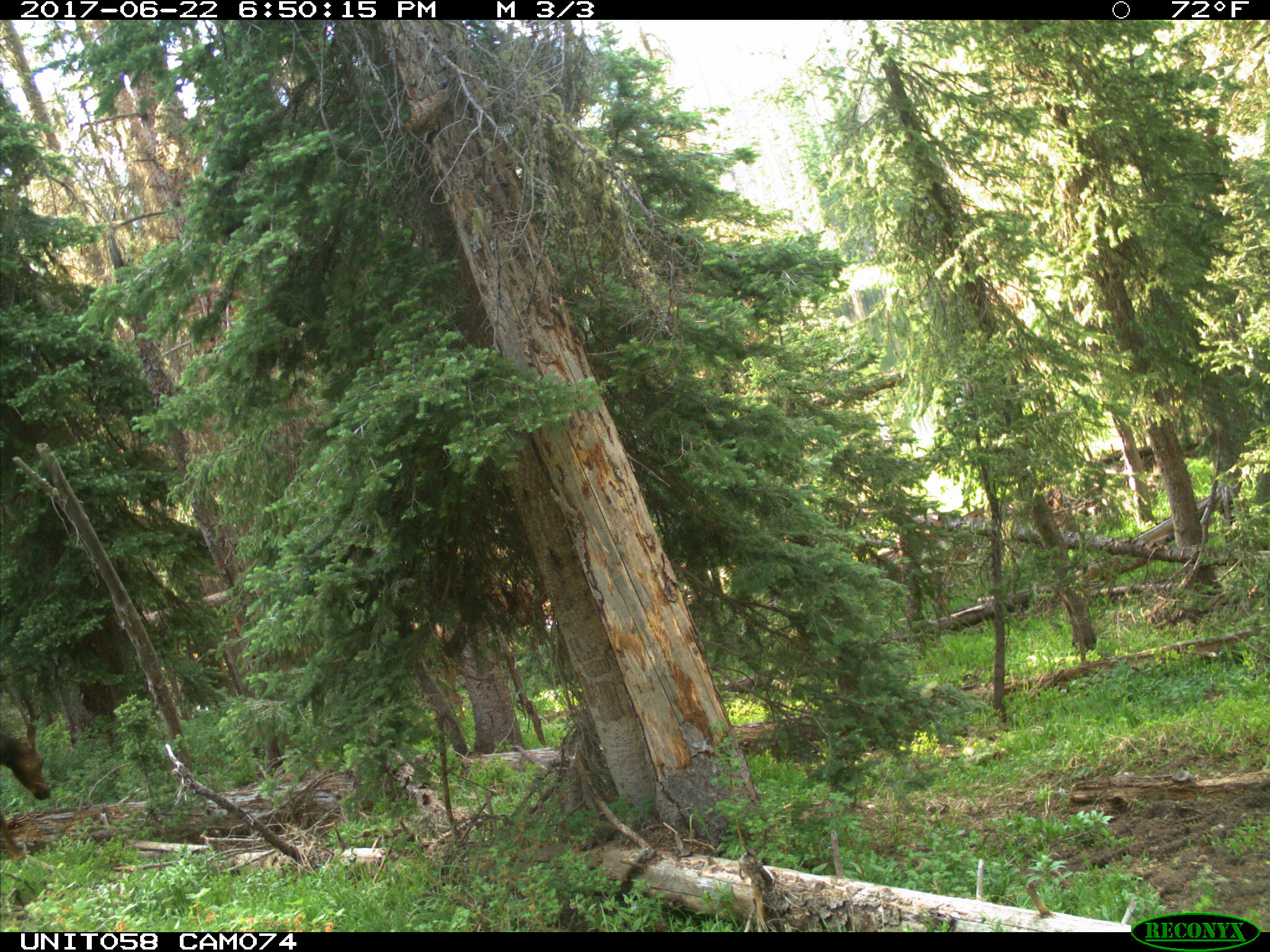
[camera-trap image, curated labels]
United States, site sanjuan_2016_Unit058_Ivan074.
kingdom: Animalia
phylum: Chordata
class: Mammalia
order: Artiodactyla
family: Cervidae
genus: Cervus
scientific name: Cervus elaphus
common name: red deer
Cervus elaphus (red deer).